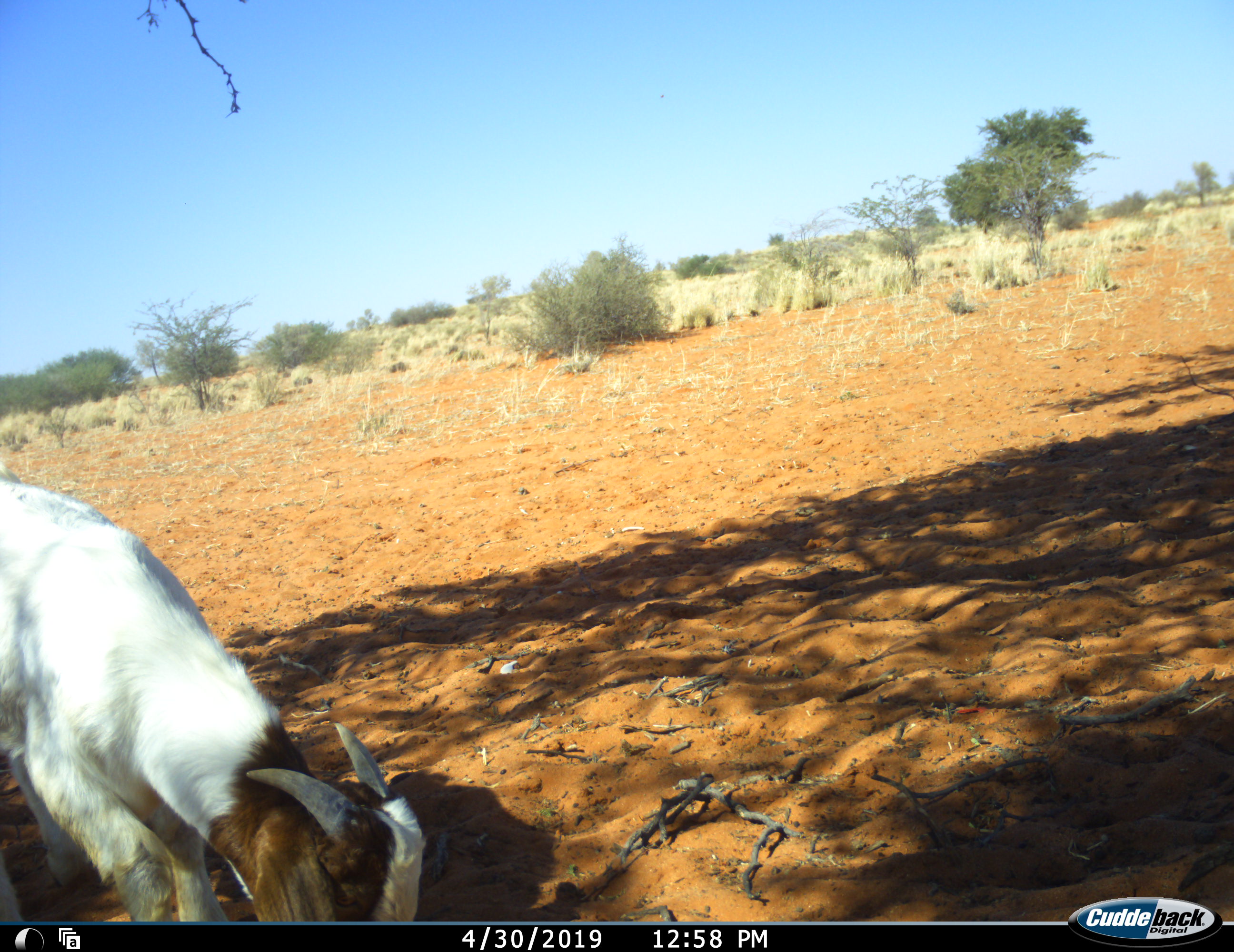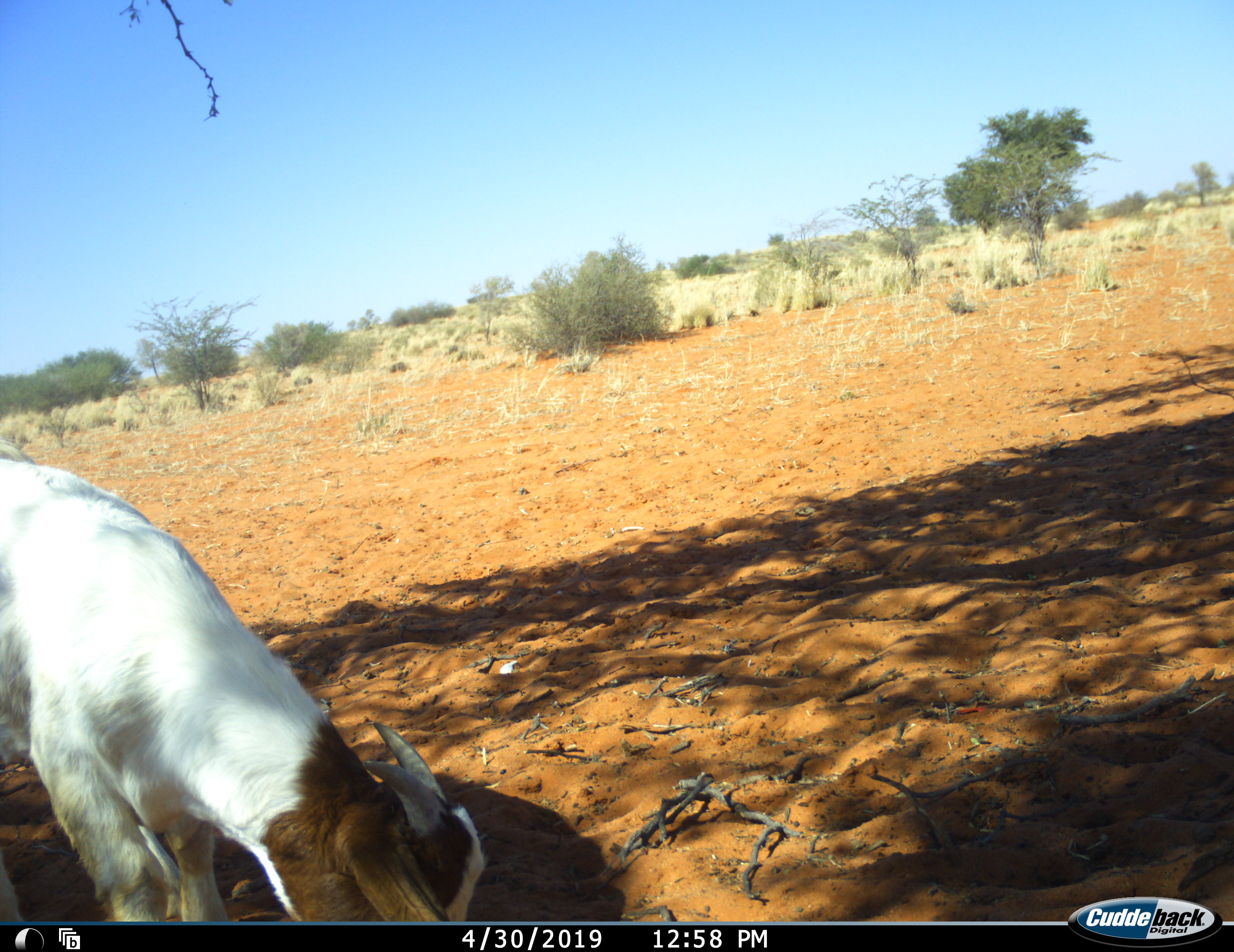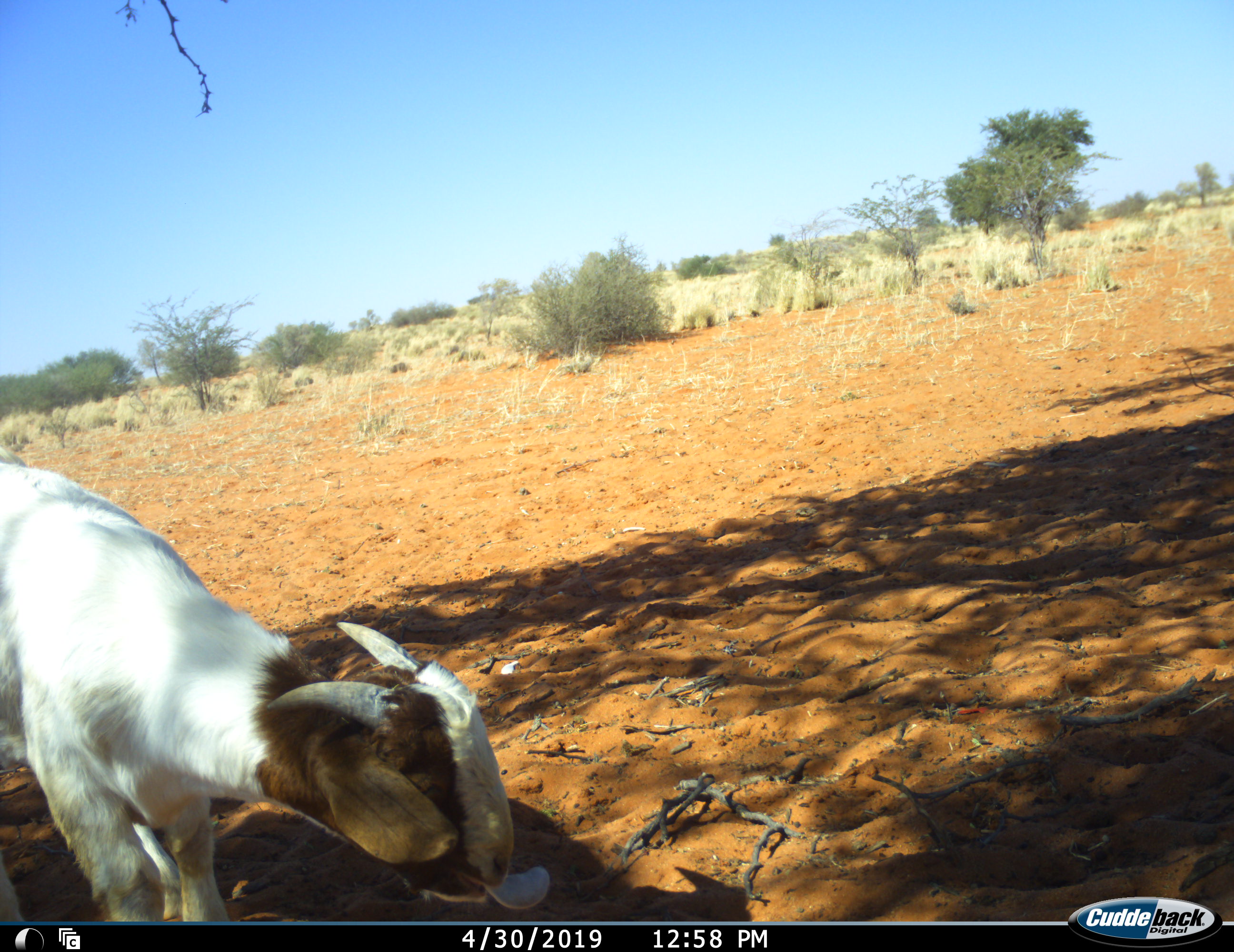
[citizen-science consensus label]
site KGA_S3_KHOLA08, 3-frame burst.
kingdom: Animalia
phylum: Chordata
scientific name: Vertebrata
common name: domestic animal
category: domesticanimal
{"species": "domesticanimal (domestic animal) (Vertebrata)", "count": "1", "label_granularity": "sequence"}